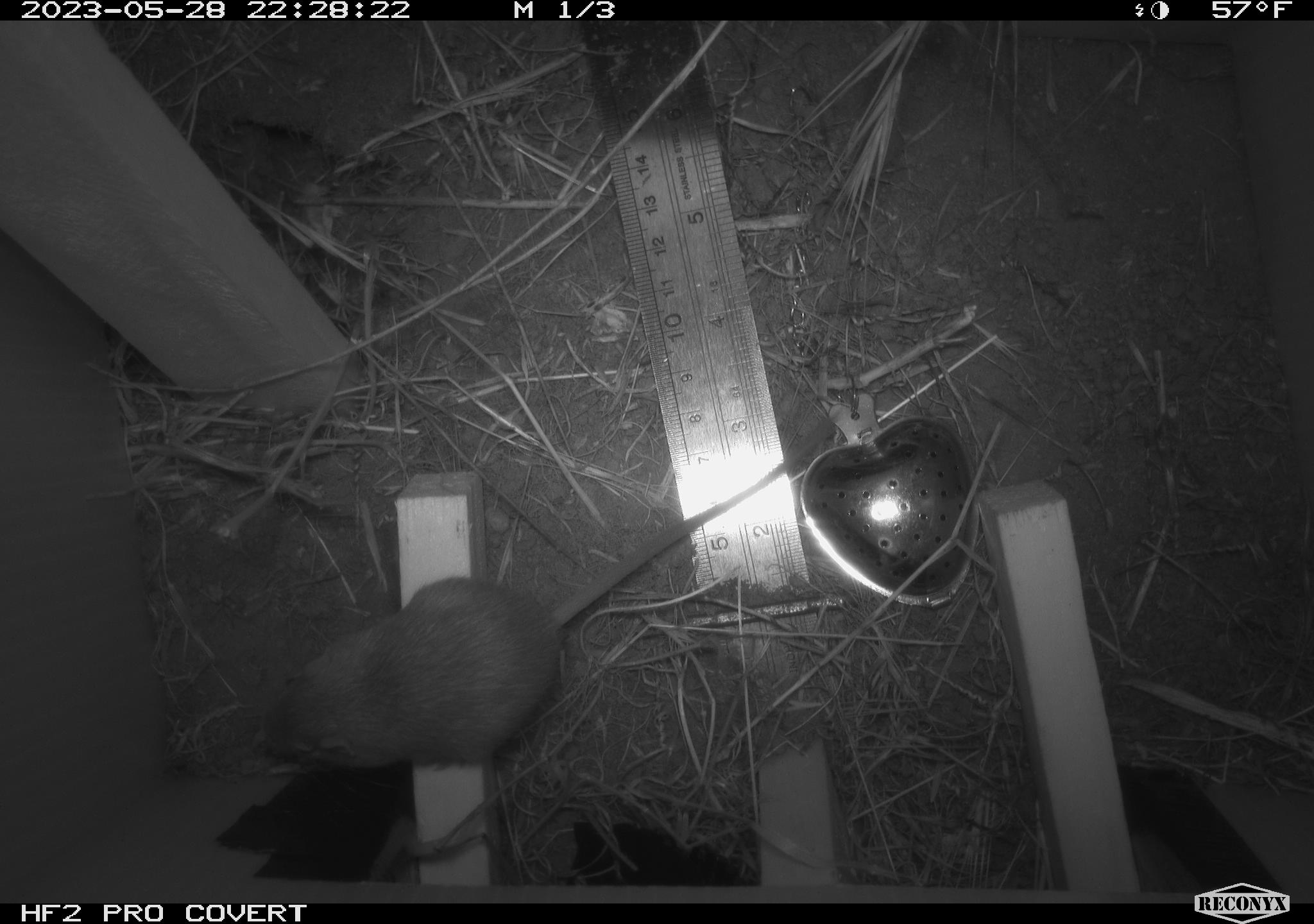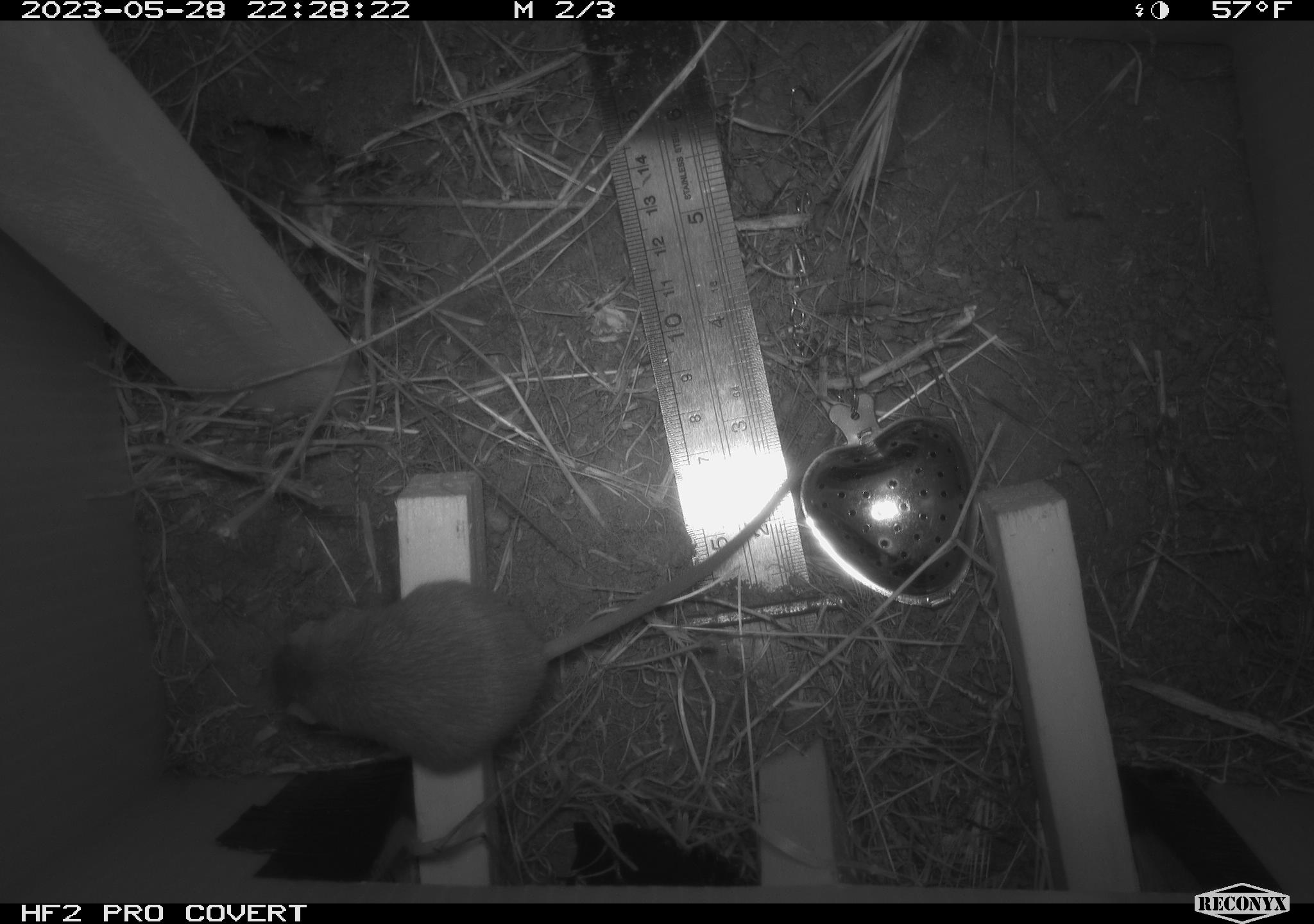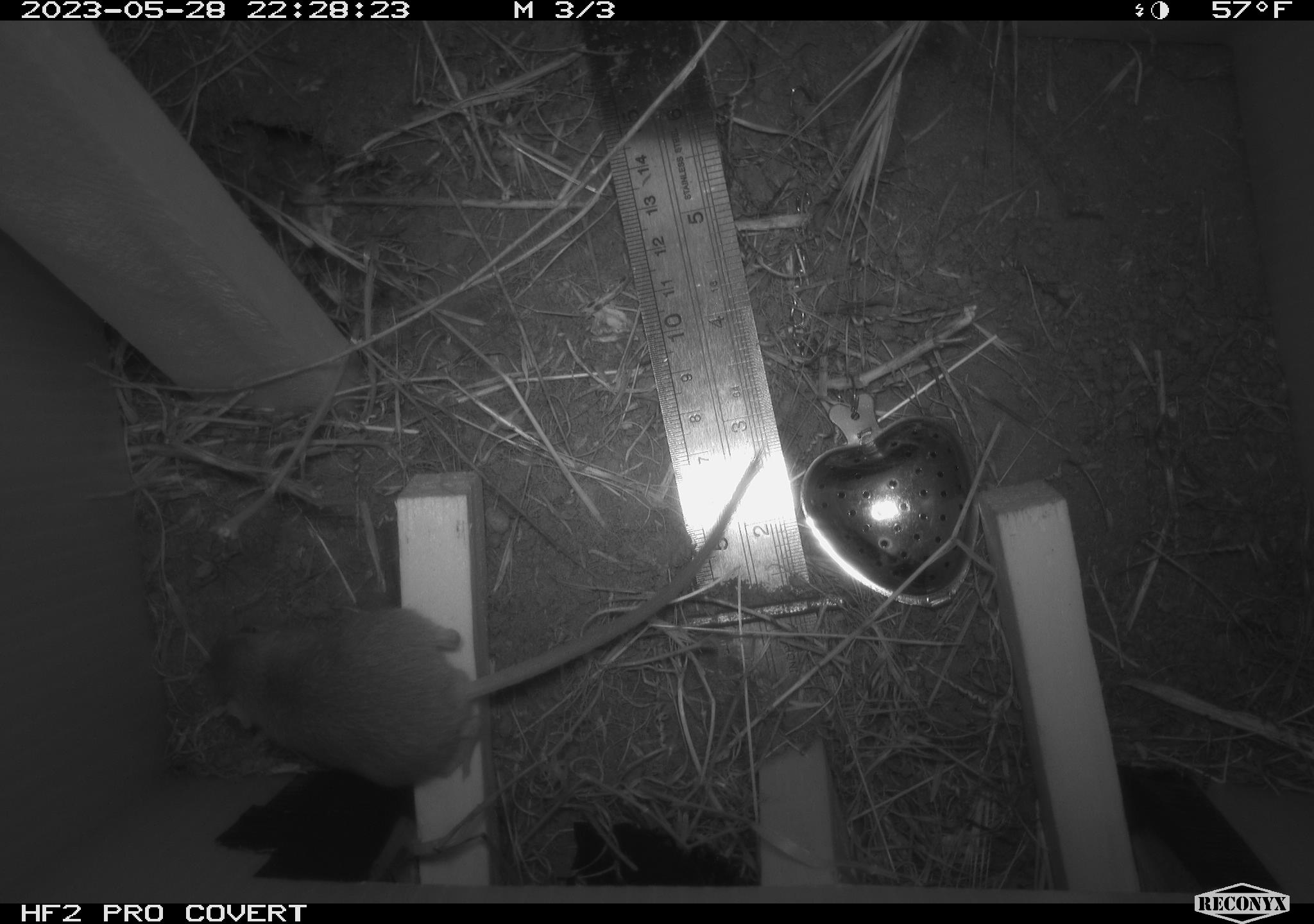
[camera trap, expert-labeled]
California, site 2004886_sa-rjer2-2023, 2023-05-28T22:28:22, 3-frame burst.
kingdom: Animalia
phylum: Chordata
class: Mammalia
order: Rodentia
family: Heteromyidae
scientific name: Heteromyidae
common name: kangaroo rats and pocket mice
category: heteromyidae family